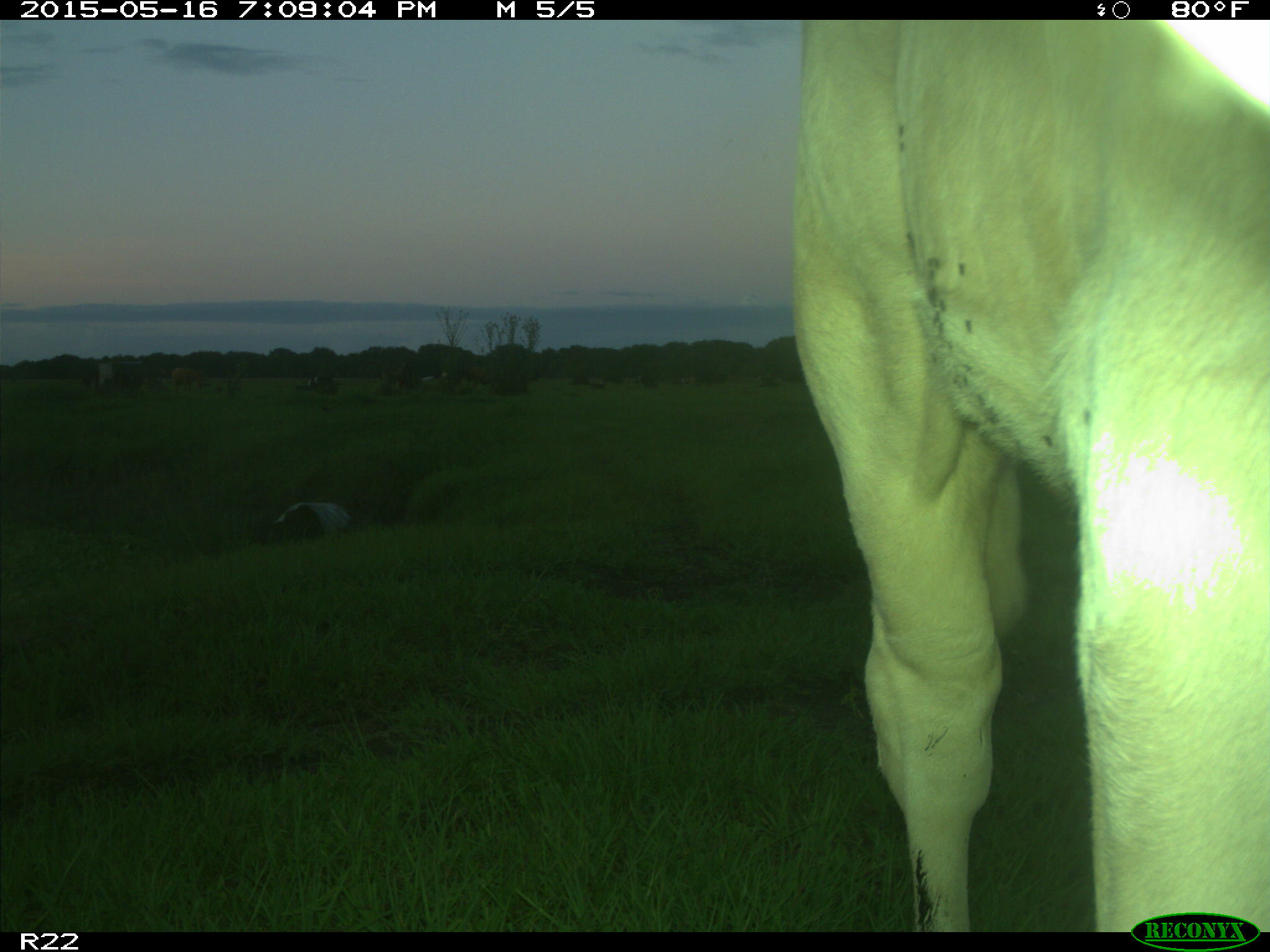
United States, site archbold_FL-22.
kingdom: Animalia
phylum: Chordata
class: Mammalia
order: Artiodactyla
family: Bovidae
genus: Bos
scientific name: Bos taurus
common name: domestic cow